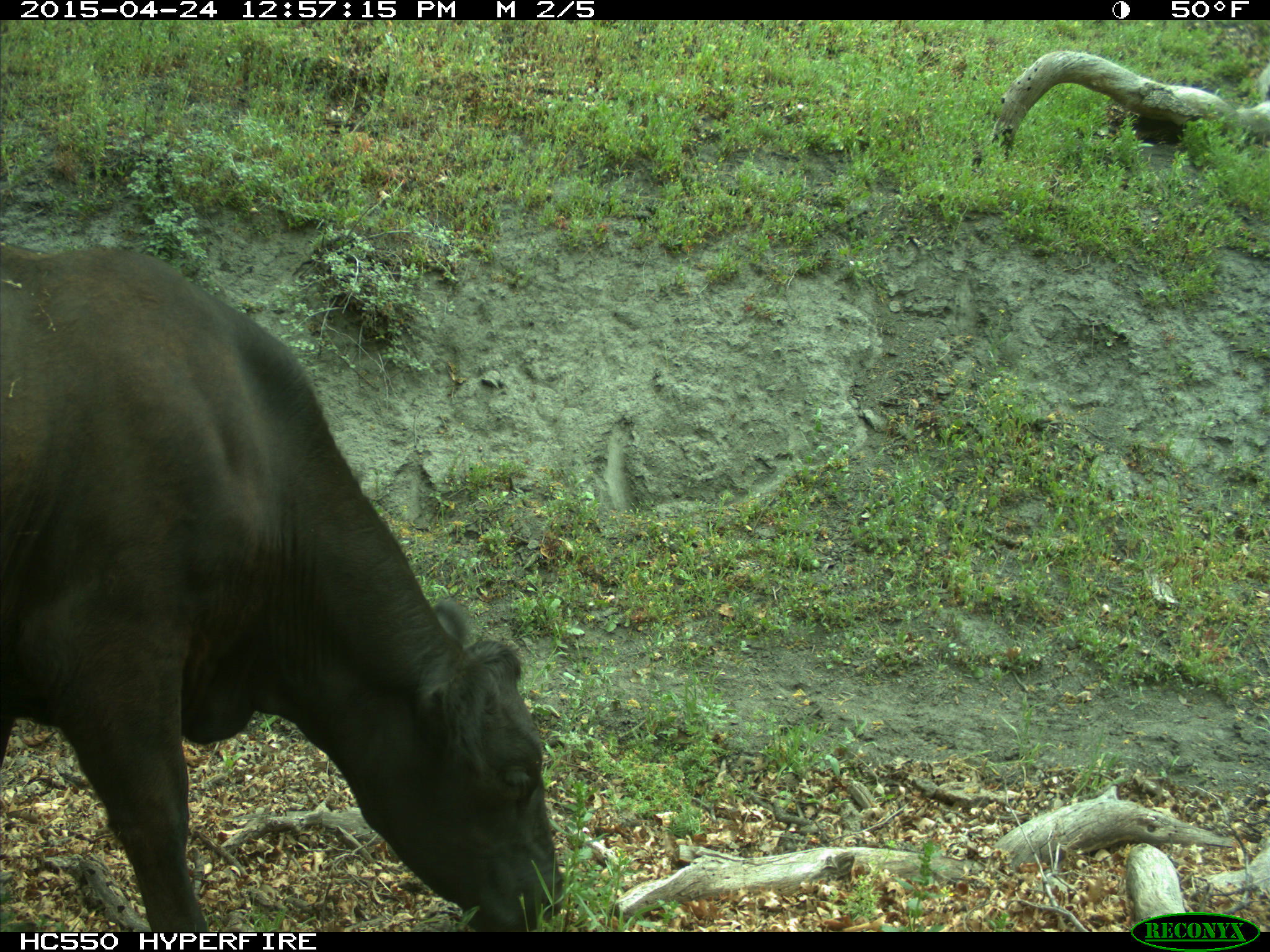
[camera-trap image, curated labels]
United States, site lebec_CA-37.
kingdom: Animalia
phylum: Chordata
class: Mammalia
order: Artiodactyla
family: Bovidae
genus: Bos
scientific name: Bos taurus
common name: domestic cow